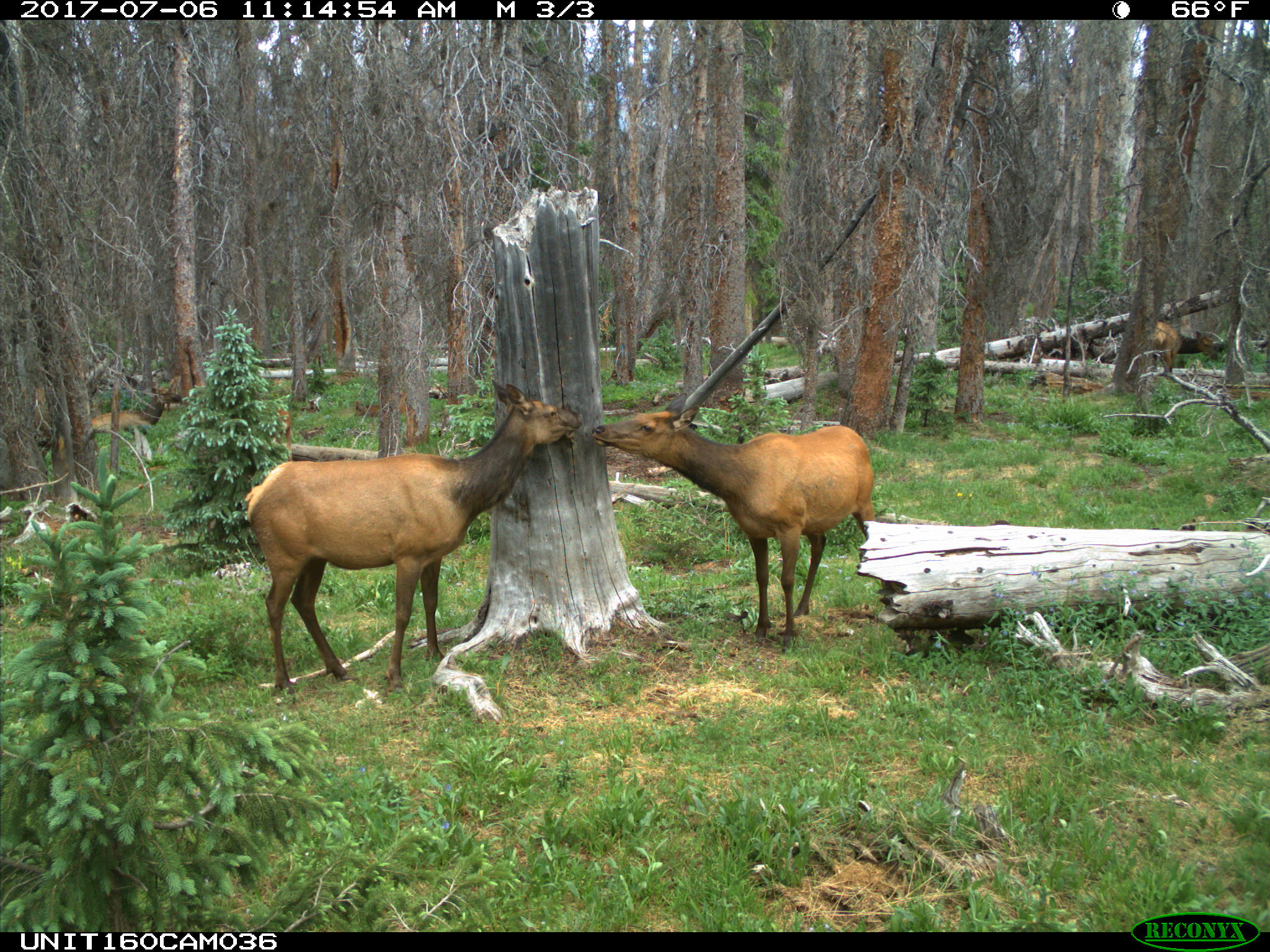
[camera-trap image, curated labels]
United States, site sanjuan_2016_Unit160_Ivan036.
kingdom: Animalia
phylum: Chordata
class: Mammalia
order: Artiodactyla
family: Cervidae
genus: Cervus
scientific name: Cervus elaphus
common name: red deer